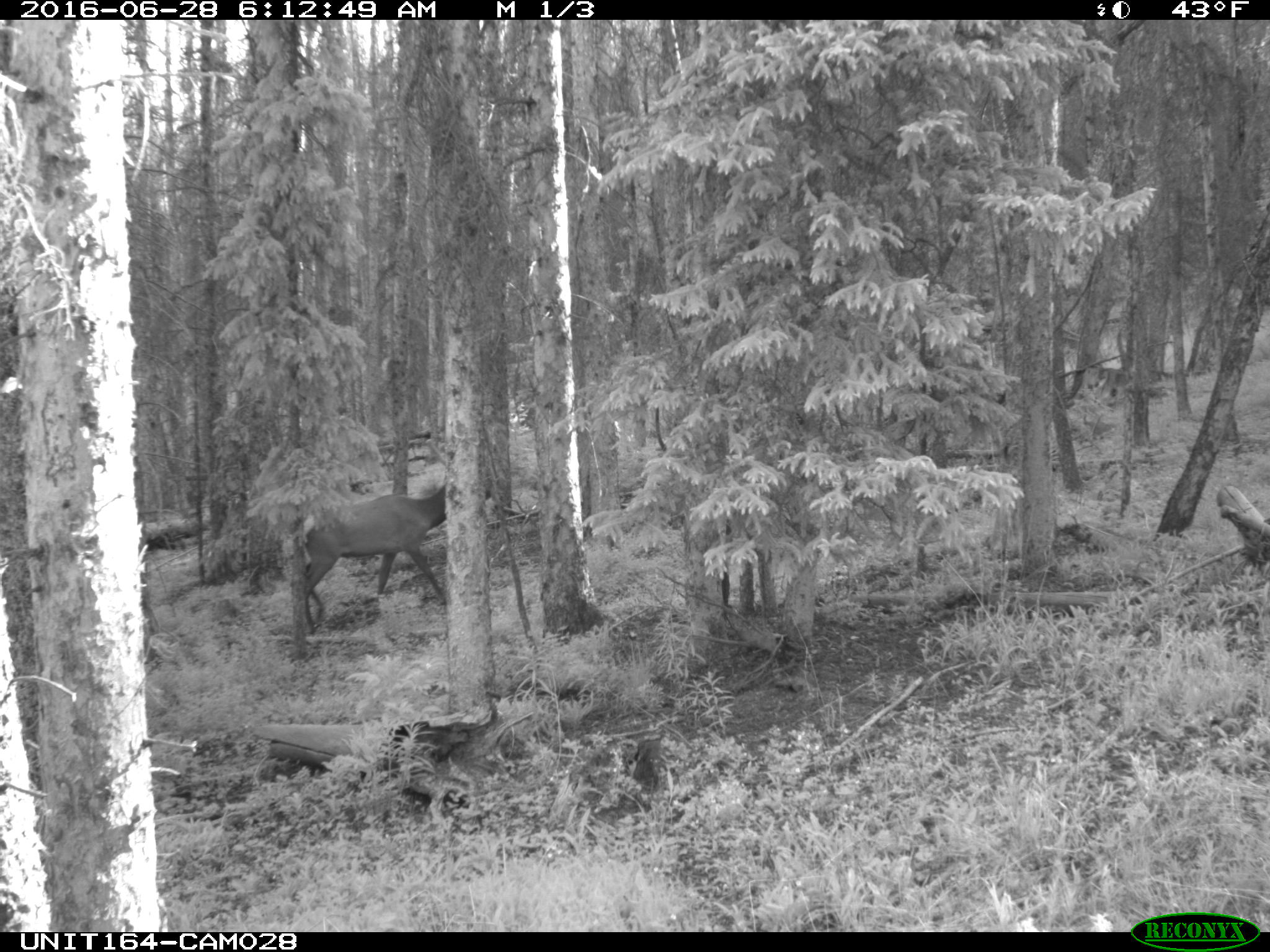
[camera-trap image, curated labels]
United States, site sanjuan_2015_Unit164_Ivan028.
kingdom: Animalia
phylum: Chordata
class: Mammalia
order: Artiodactyla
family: Cervidae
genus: Cervus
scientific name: Cervus elaphus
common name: red deer